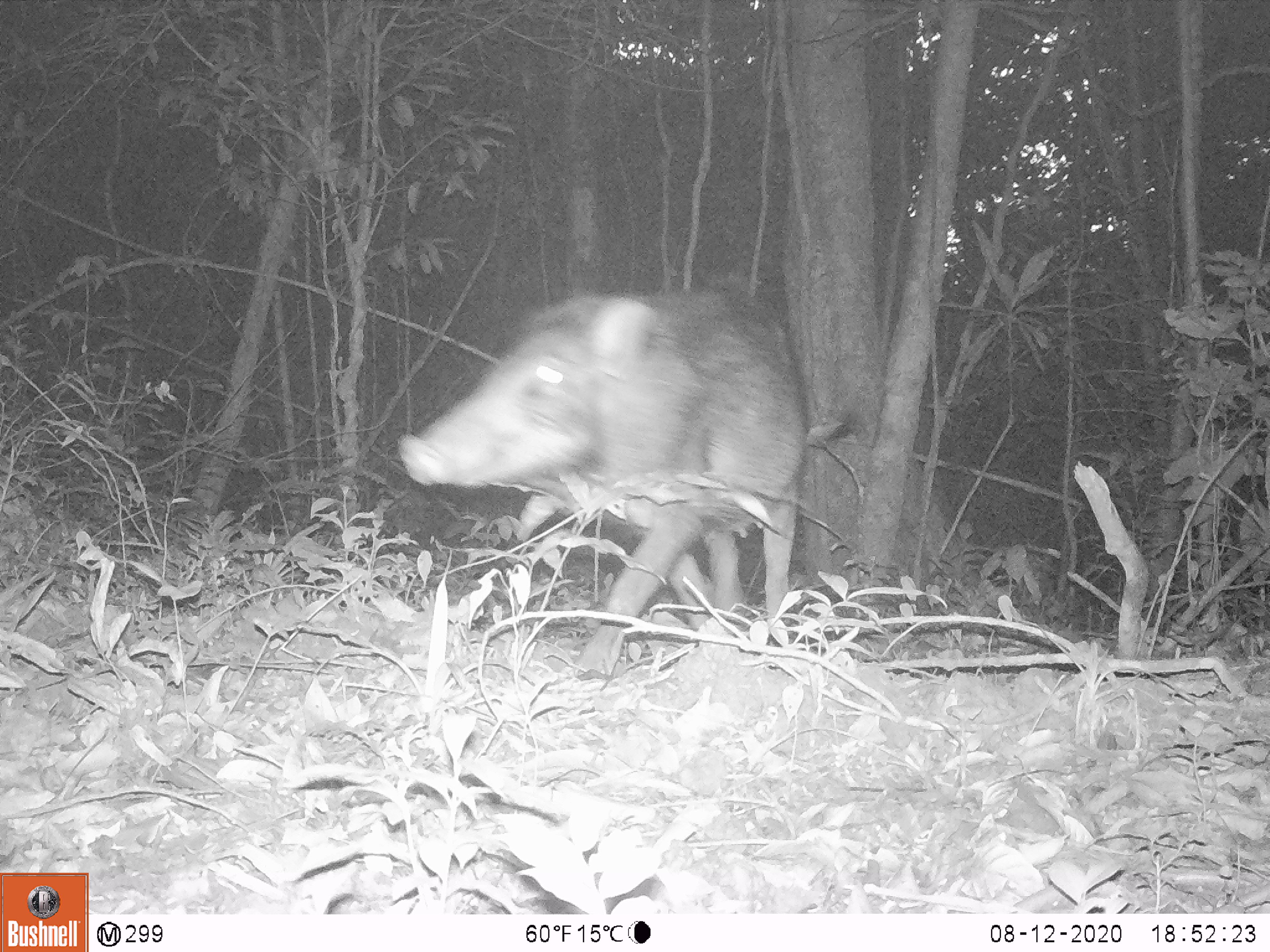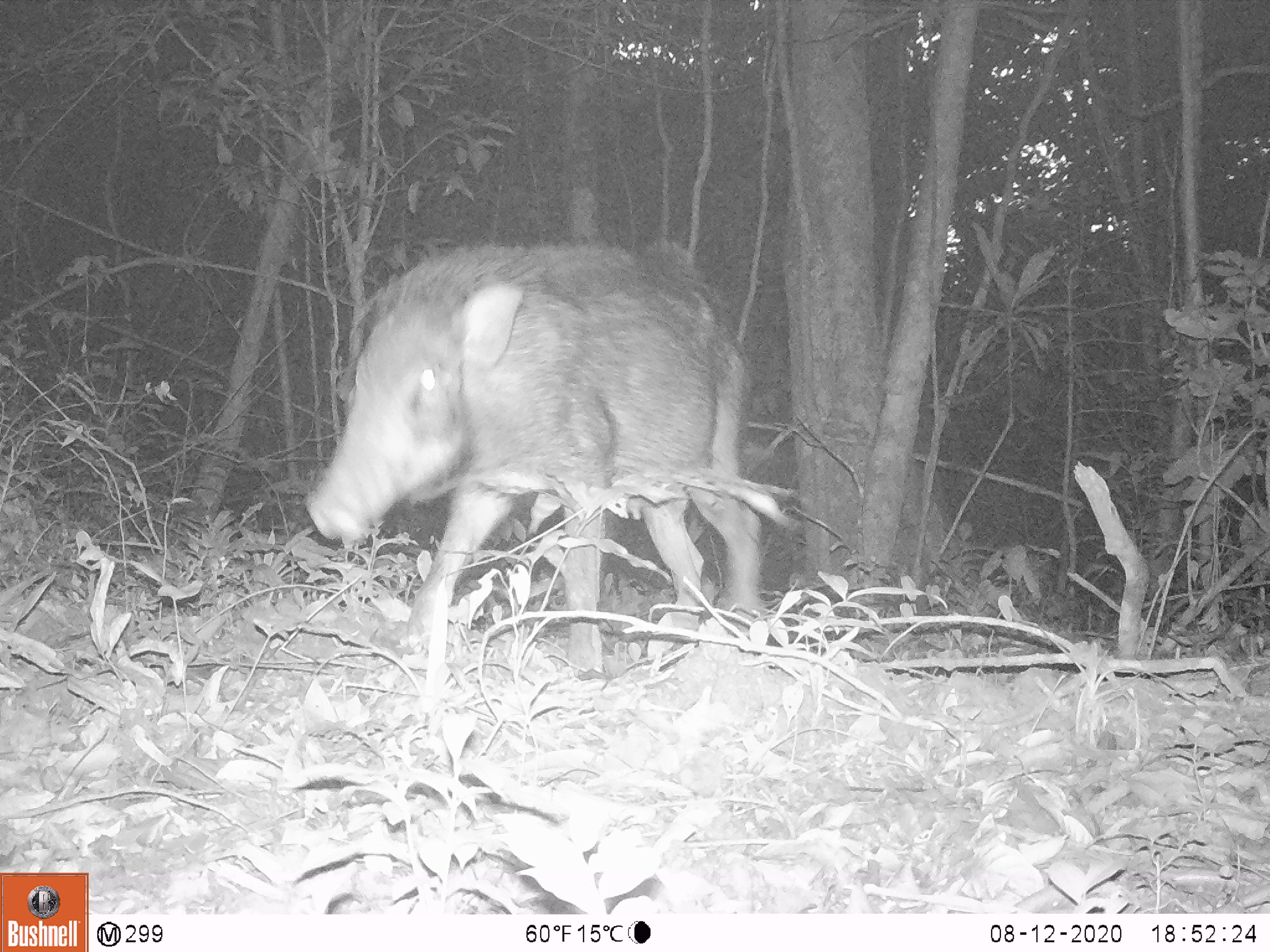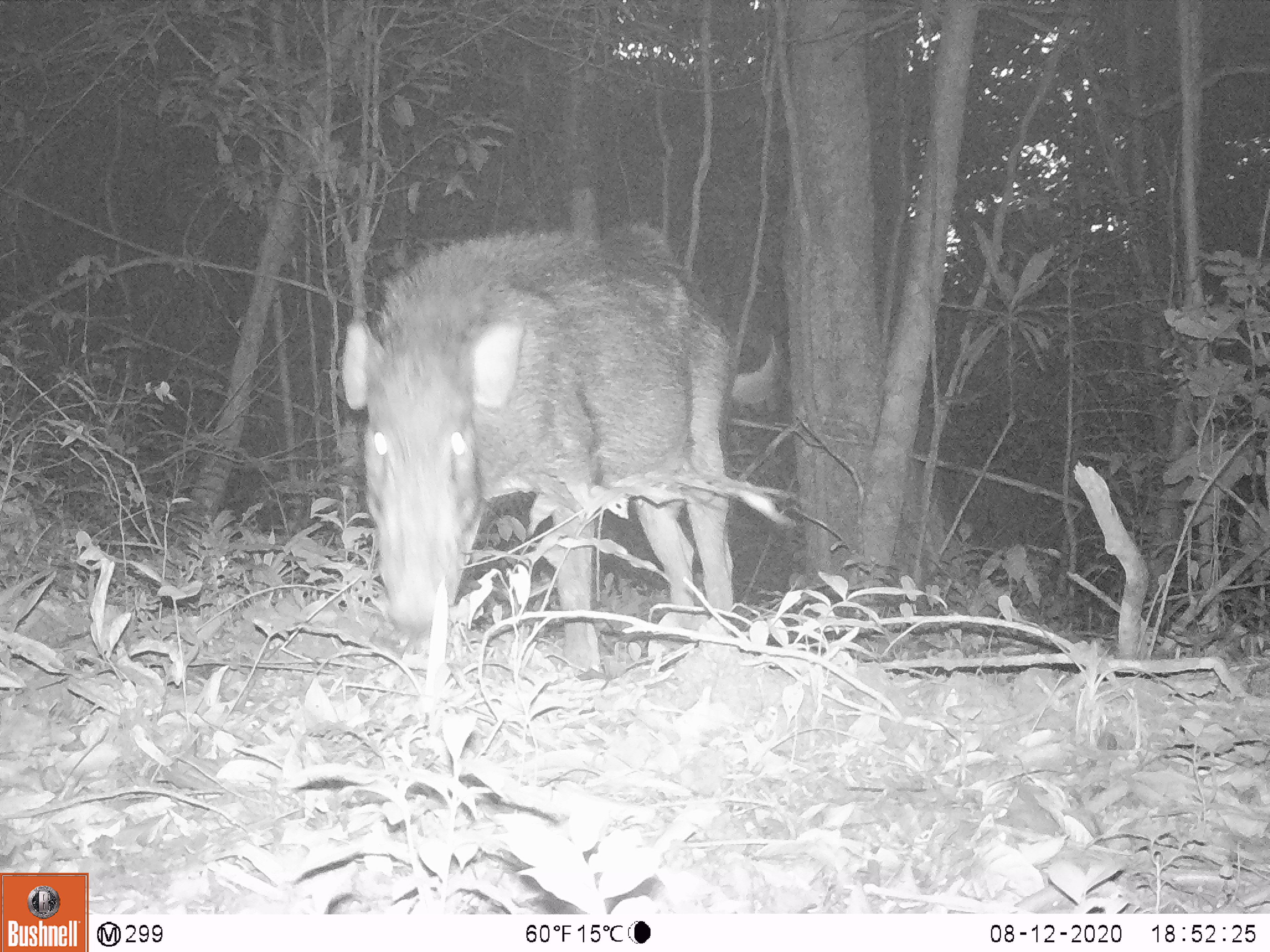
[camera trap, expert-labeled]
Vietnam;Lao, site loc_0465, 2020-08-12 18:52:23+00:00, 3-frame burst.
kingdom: Animalia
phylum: Chordata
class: Mammalia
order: Artiodactyla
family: Suidae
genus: Sus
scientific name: Sus scrofa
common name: eurasian wild pig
Eurasian wild pig (Sus scrofa). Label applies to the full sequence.